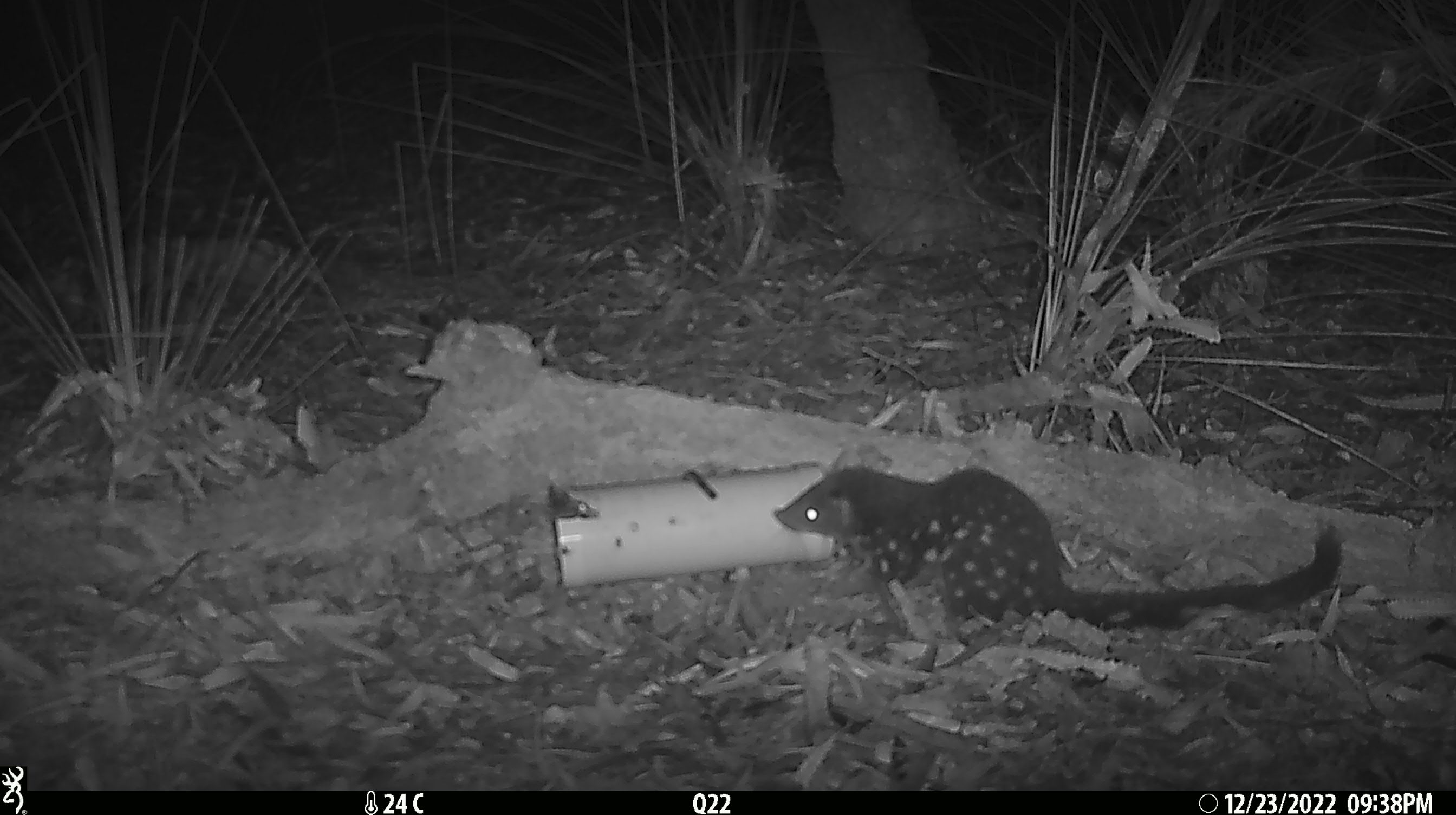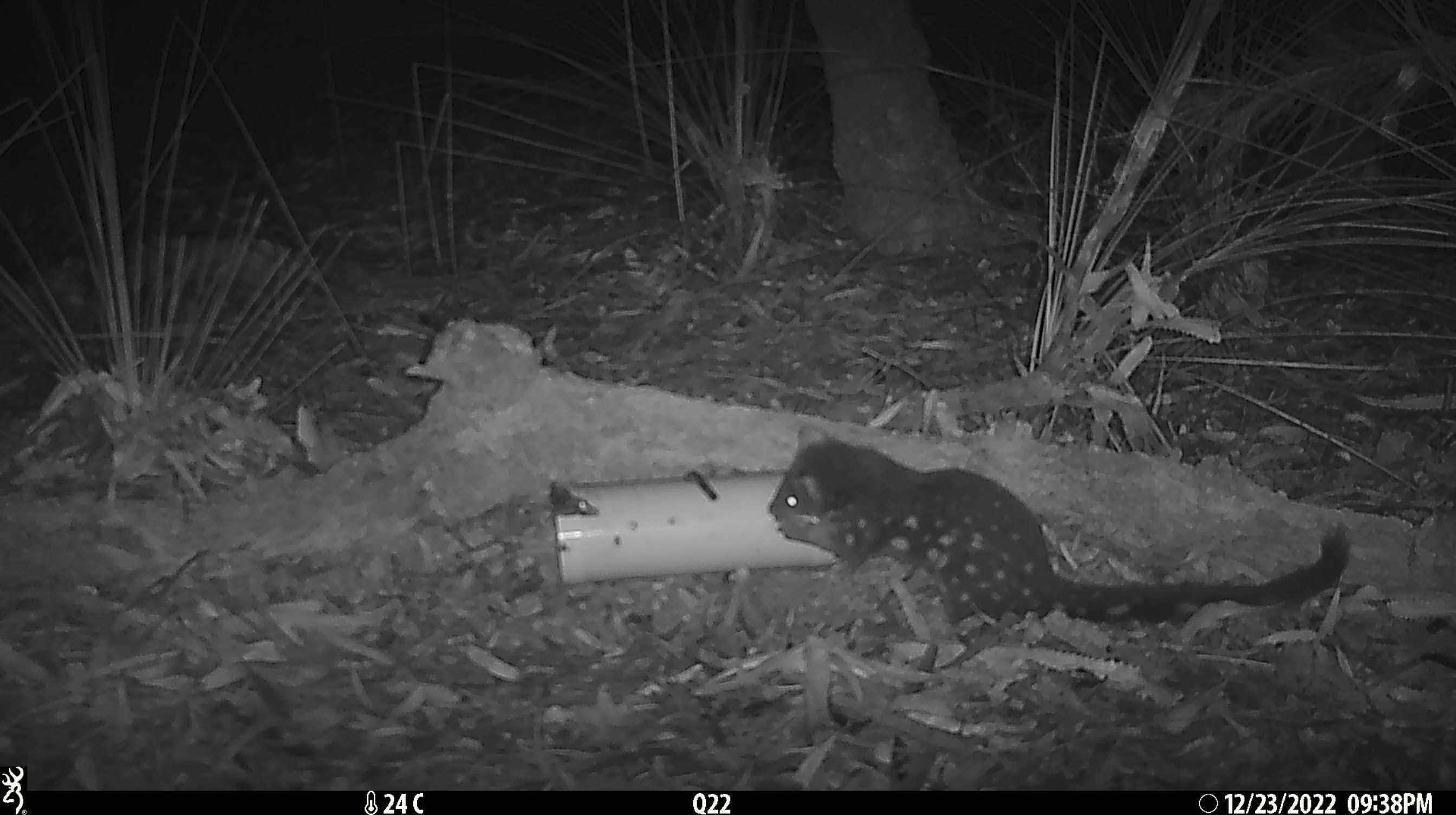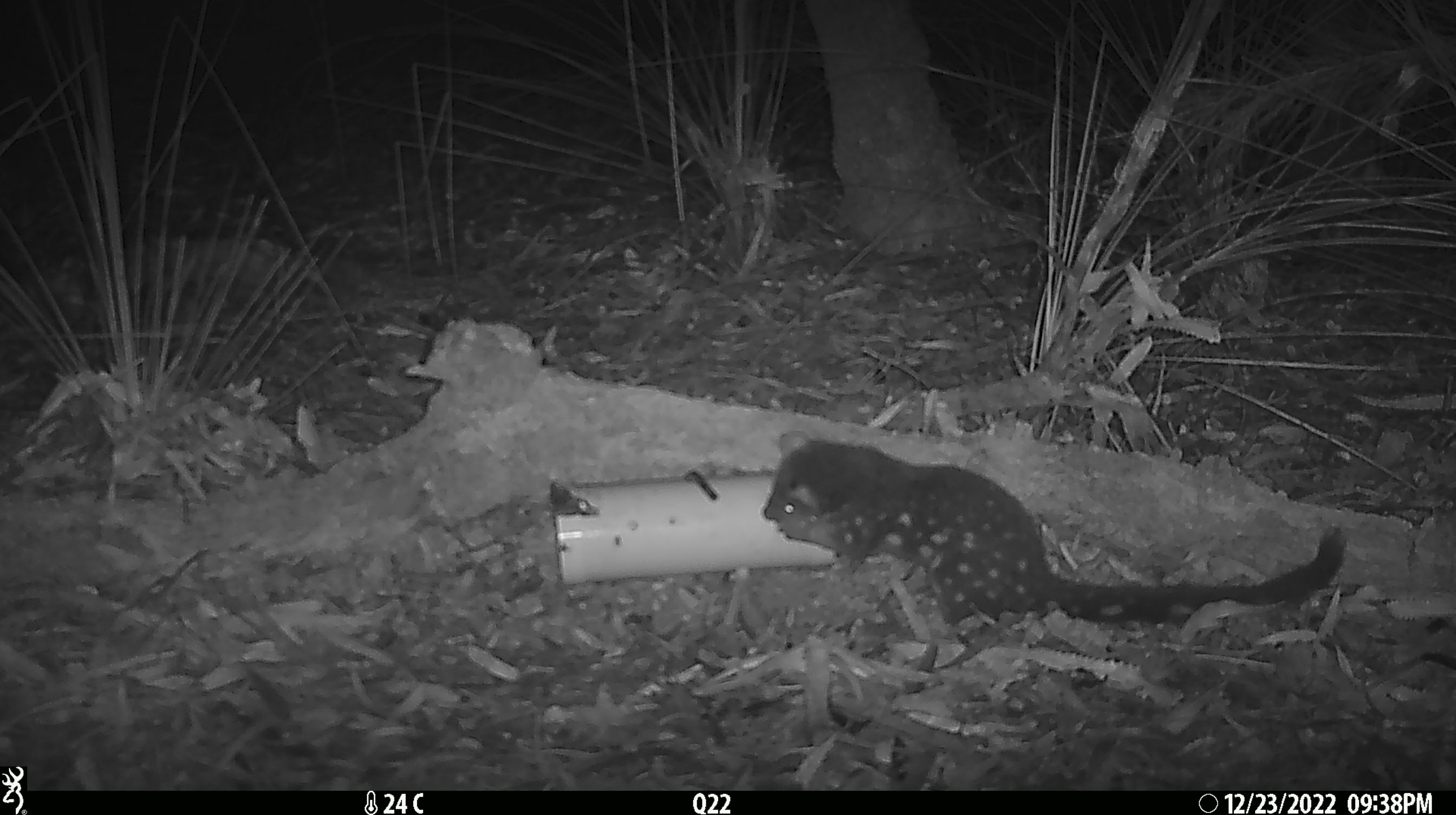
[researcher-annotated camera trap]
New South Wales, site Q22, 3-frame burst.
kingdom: Animalia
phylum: Chordata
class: Mammalia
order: Dasyuromorphia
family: Dasyuridae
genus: Dasyurus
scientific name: Dasyurus maculatus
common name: spotted-tailed quoll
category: quoll